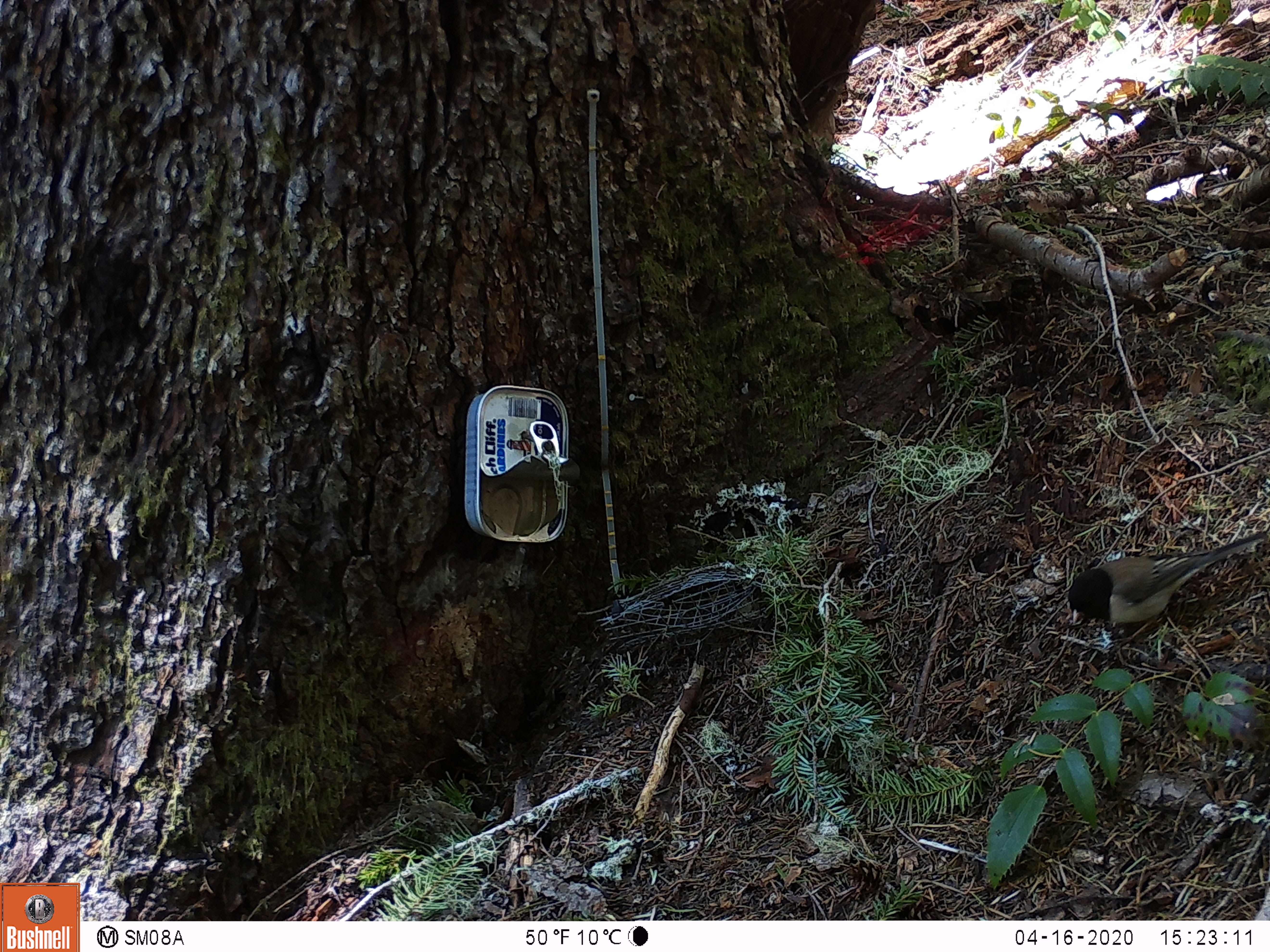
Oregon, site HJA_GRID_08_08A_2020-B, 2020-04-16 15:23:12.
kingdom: Animalia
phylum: Chordata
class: Aves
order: Passeriformes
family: Passerellidae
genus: Junco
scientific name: Junco hyemalis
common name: dark-eyed junco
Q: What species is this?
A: Dark-eyed junco (Junco hyemalis).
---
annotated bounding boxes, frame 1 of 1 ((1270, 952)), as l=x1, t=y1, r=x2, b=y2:
dark-eyed junco: l=1046, t=522, r=1263, b=638